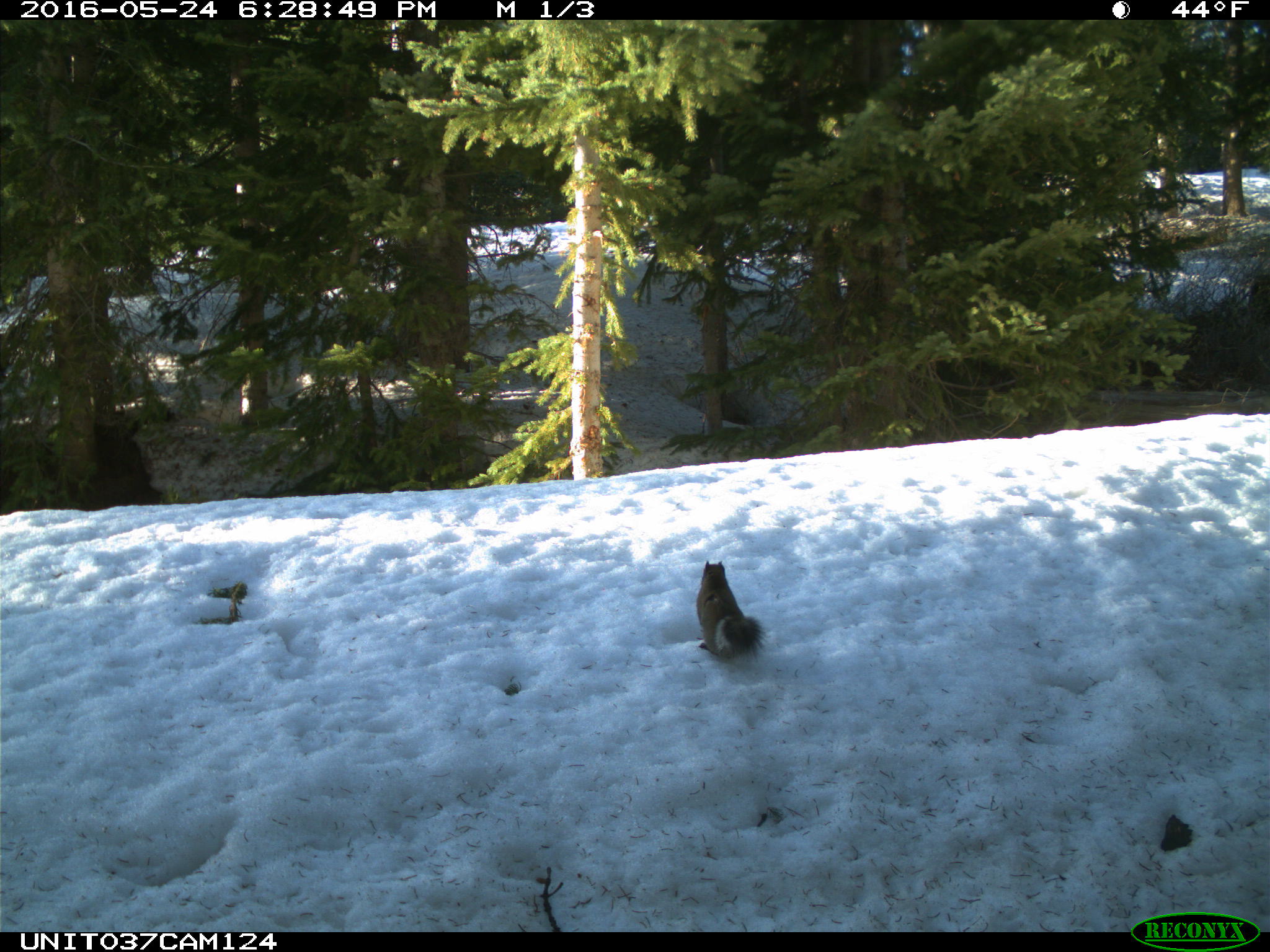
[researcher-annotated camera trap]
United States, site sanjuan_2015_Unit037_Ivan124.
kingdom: Animalia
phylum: Chordata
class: Mammalia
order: Rodentia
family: Sciuridae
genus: Tamiasciurus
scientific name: Tamiasciurus hudsonicus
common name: american red squirrel